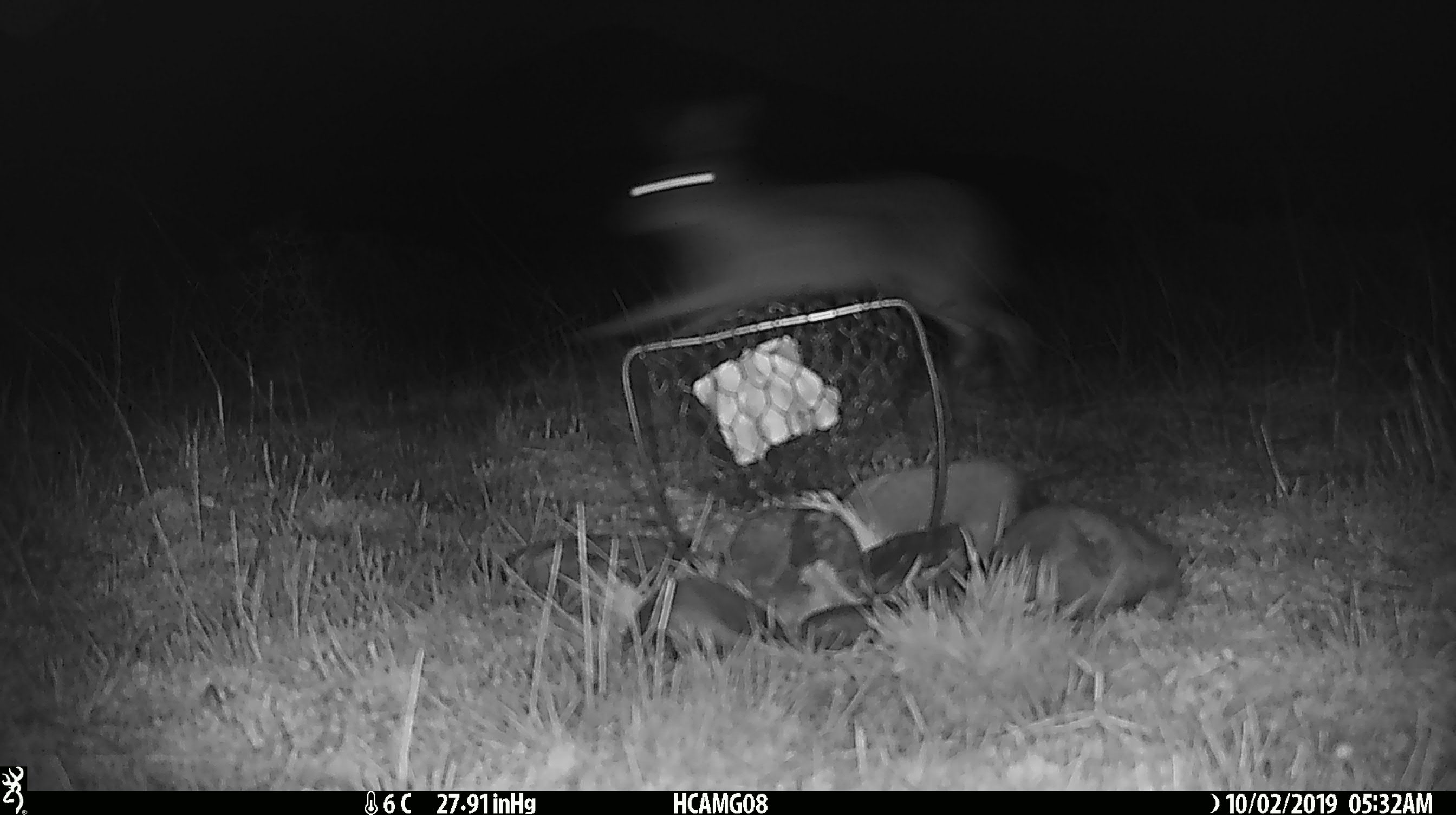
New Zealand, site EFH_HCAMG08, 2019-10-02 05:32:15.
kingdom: Animalia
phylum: Chordata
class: Mammalia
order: Lagomorpha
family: Leporidae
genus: Lepus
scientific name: Lepus europaeus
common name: brown hare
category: hare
Hare (brown hare) (Lepus europaeus).